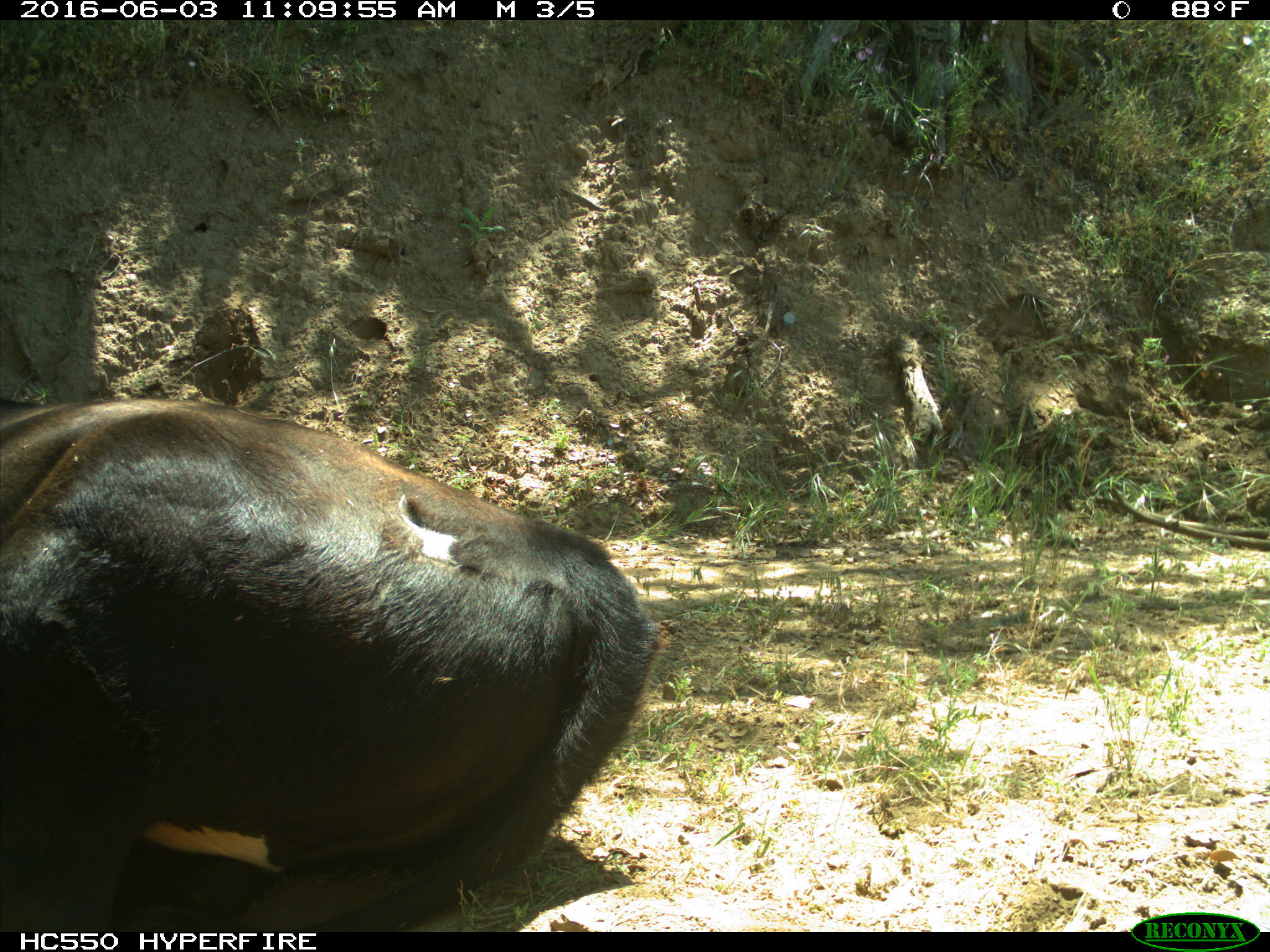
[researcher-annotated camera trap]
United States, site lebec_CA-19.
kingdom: Animalia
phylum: Chordata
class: Mammalia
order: Artiodactyla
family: Bovidae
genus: Bos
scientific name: Bos taurus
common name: domestic cow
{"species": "Bos taurus (domestic cow)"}